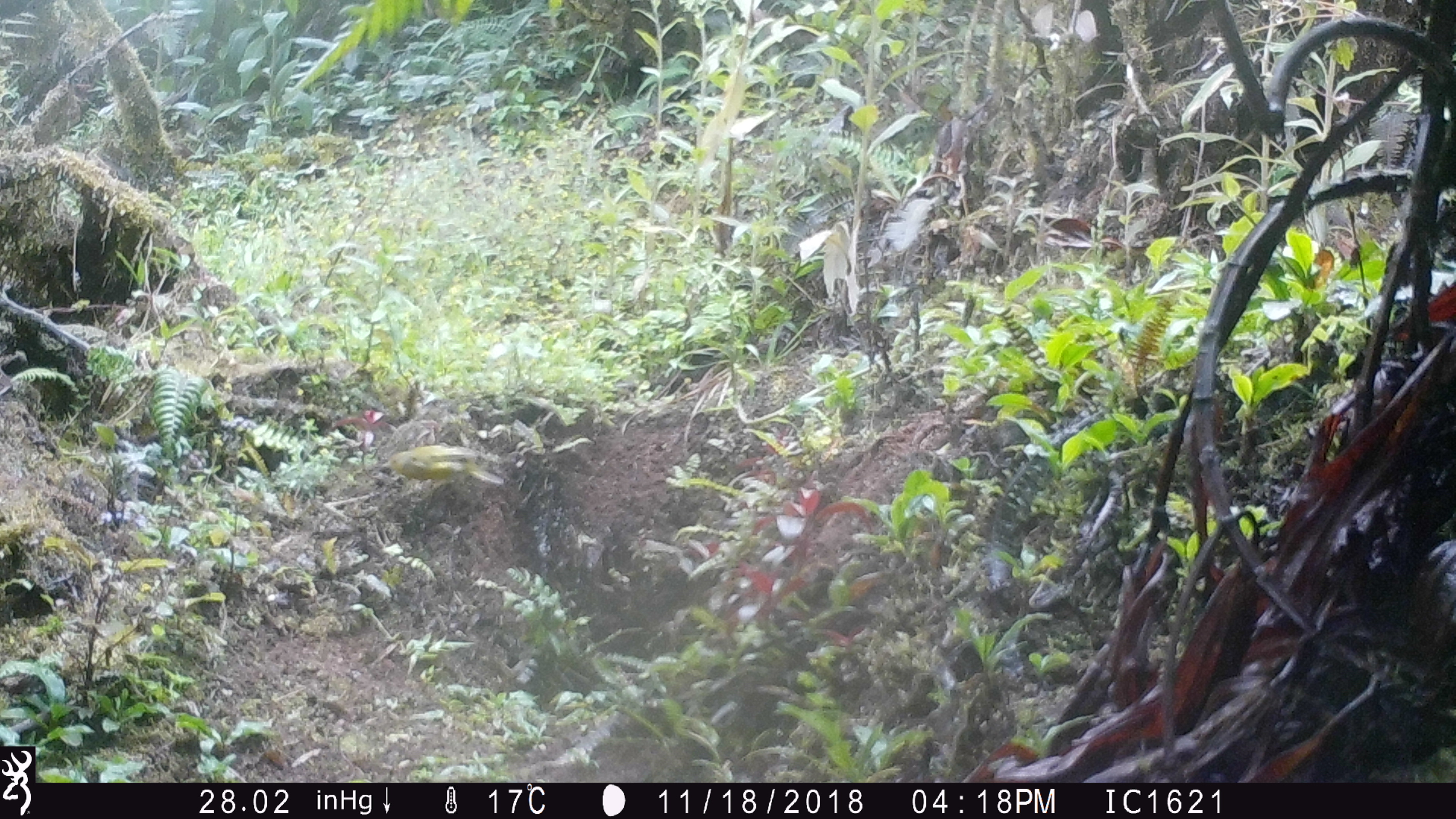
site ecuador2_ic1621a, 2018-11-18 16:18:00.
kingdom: Animalia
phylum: Chordata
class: Aves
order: Passeriformes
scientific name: Passeriformes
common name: songbirds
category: passerine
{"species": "passerine (songbirds) (Passeriformes)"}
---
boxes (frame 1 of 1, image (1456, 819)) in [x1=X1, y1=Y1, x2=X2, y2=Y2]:
passerine: [x1=372, y1=438, x2=514, y2=497]